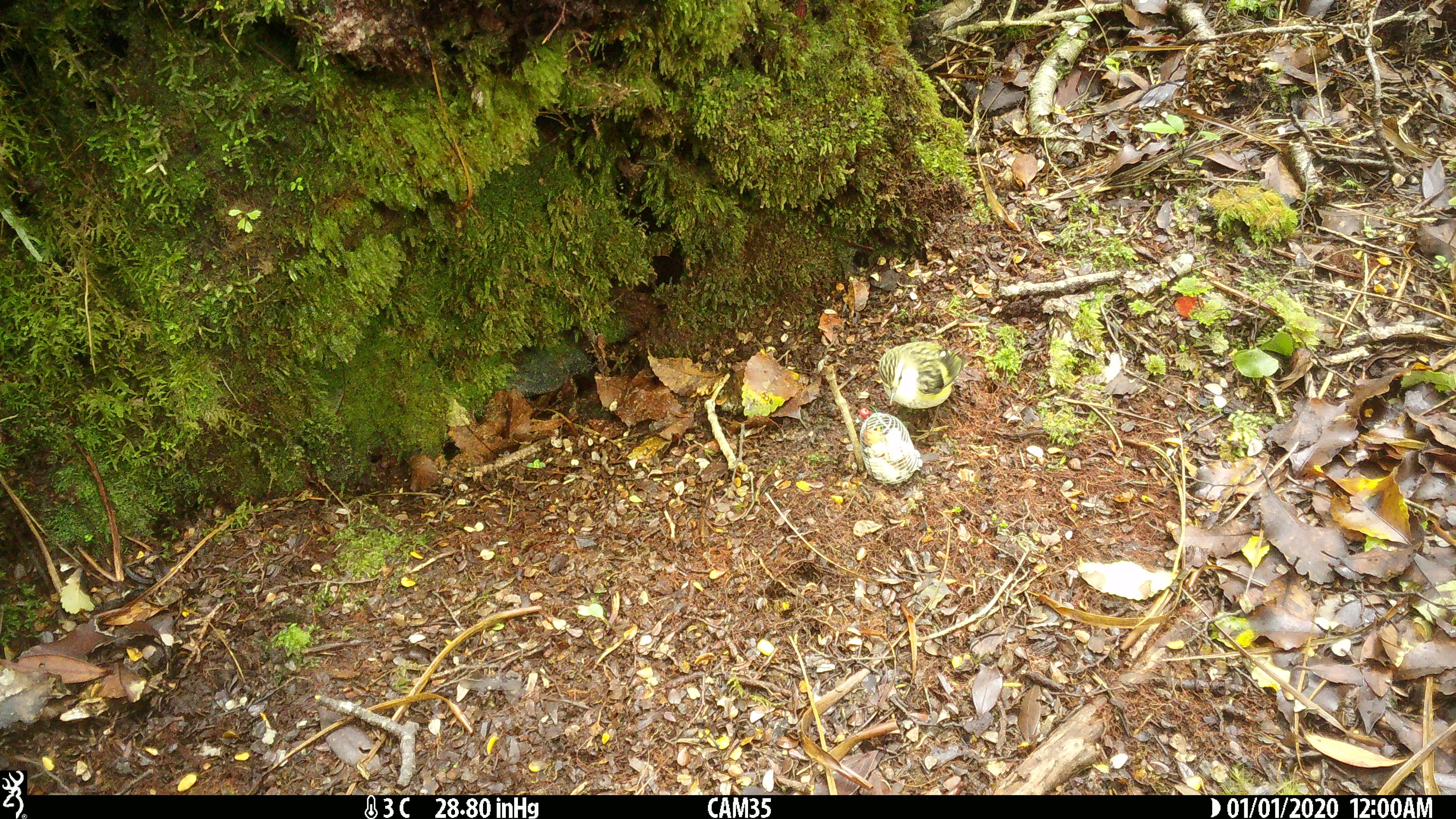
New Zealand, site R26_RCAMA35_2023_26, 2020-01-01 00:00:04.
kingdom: Animalia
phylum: Chordata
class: Aves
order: Passeriformes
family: Acanthisittidae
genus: Acanthisitta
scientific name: Acanthisitta chloris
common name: rifleman